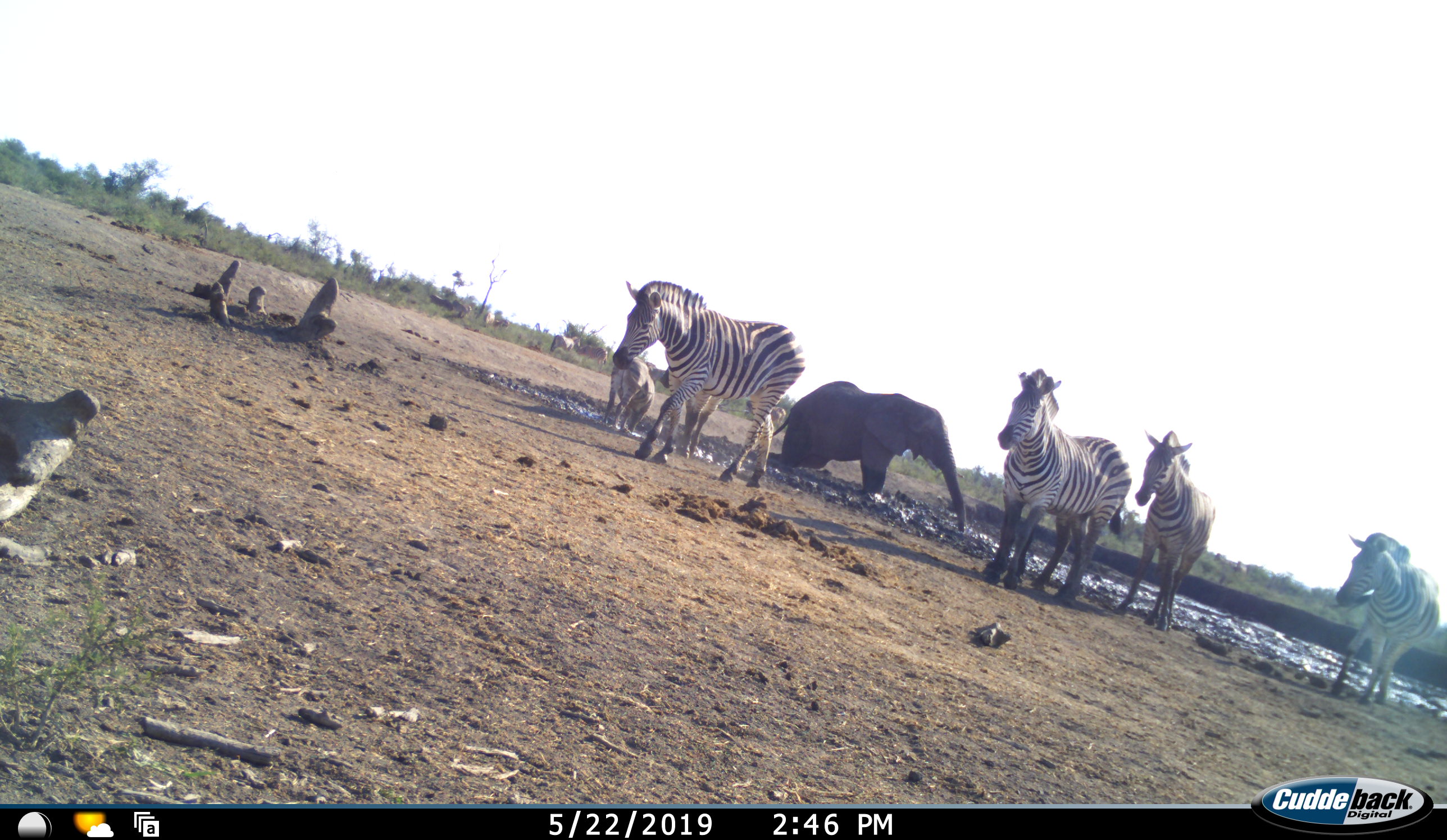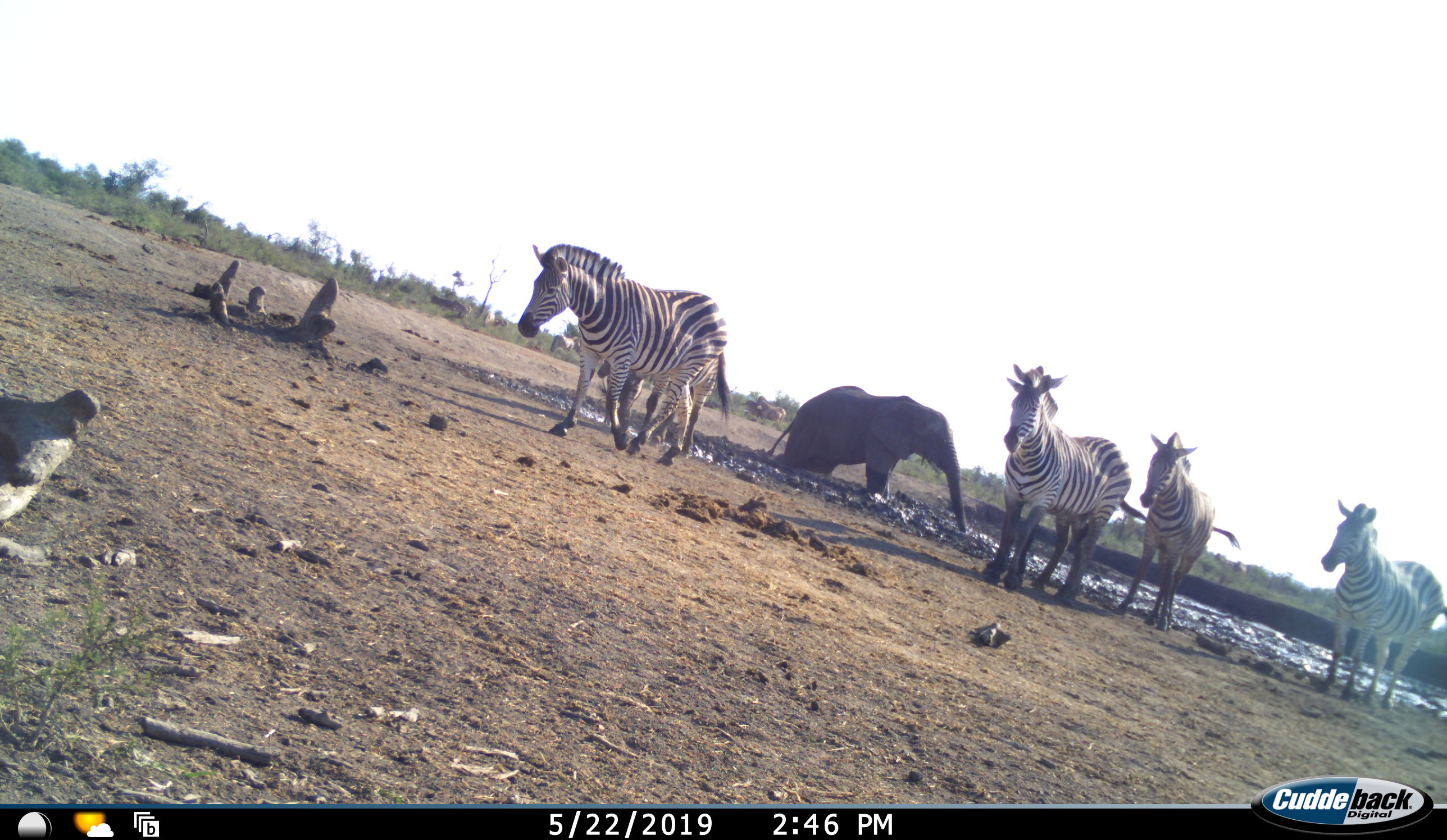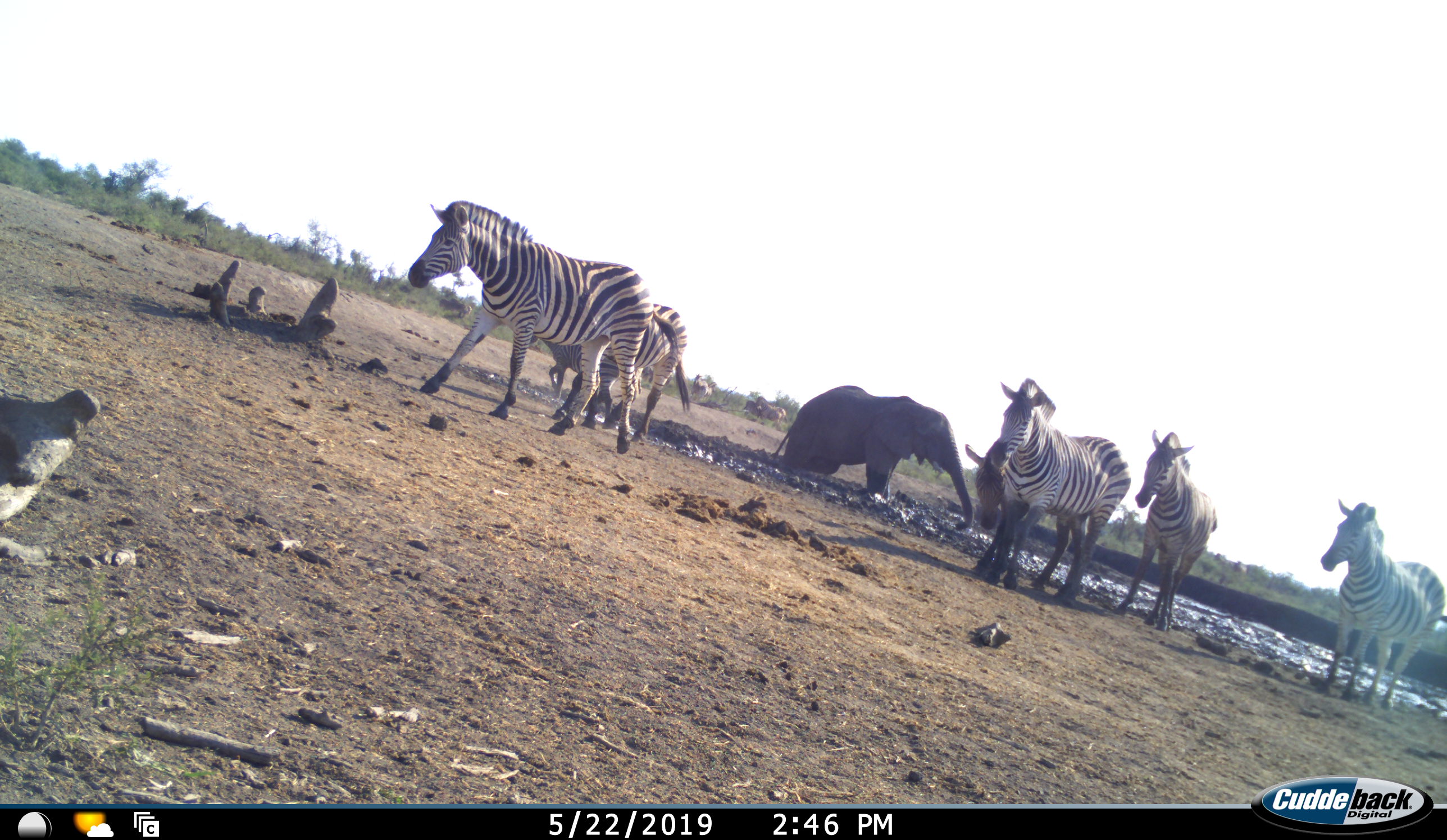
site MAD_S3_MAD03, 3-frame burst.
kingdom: Animalia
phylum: Chordata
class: Mammalia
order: Proboscidea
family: Elephantidae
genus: Loxodonta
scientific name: Loxodonta africana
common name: african bush elephant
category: elephant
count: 1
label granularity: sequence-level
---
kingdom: Animalia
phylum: Chordata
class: Mammalia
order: Perissodactyla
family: Equidae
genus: Equus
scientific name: Equus quagga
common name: plains zebra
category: zebraplains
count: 7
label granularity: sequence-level